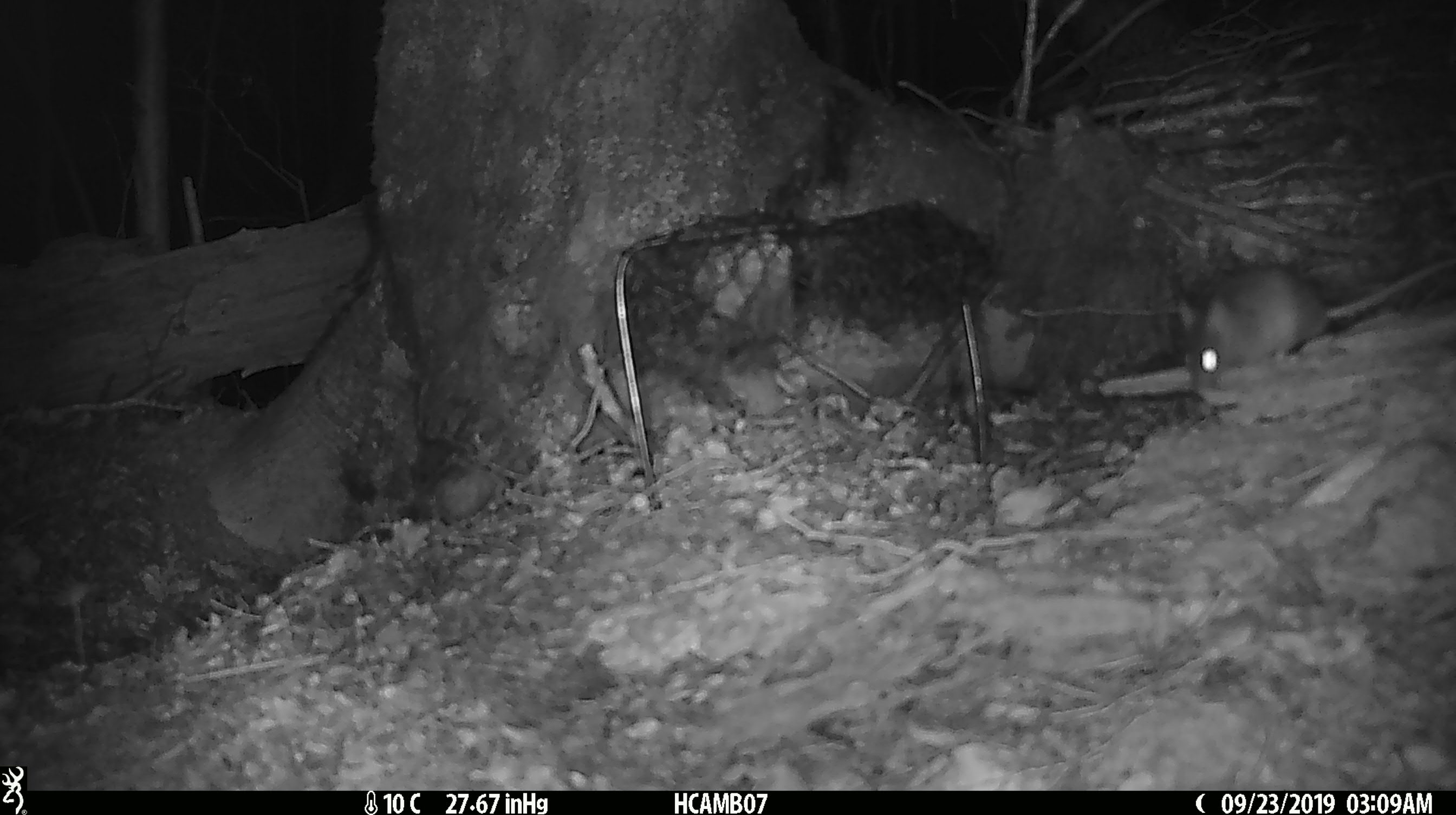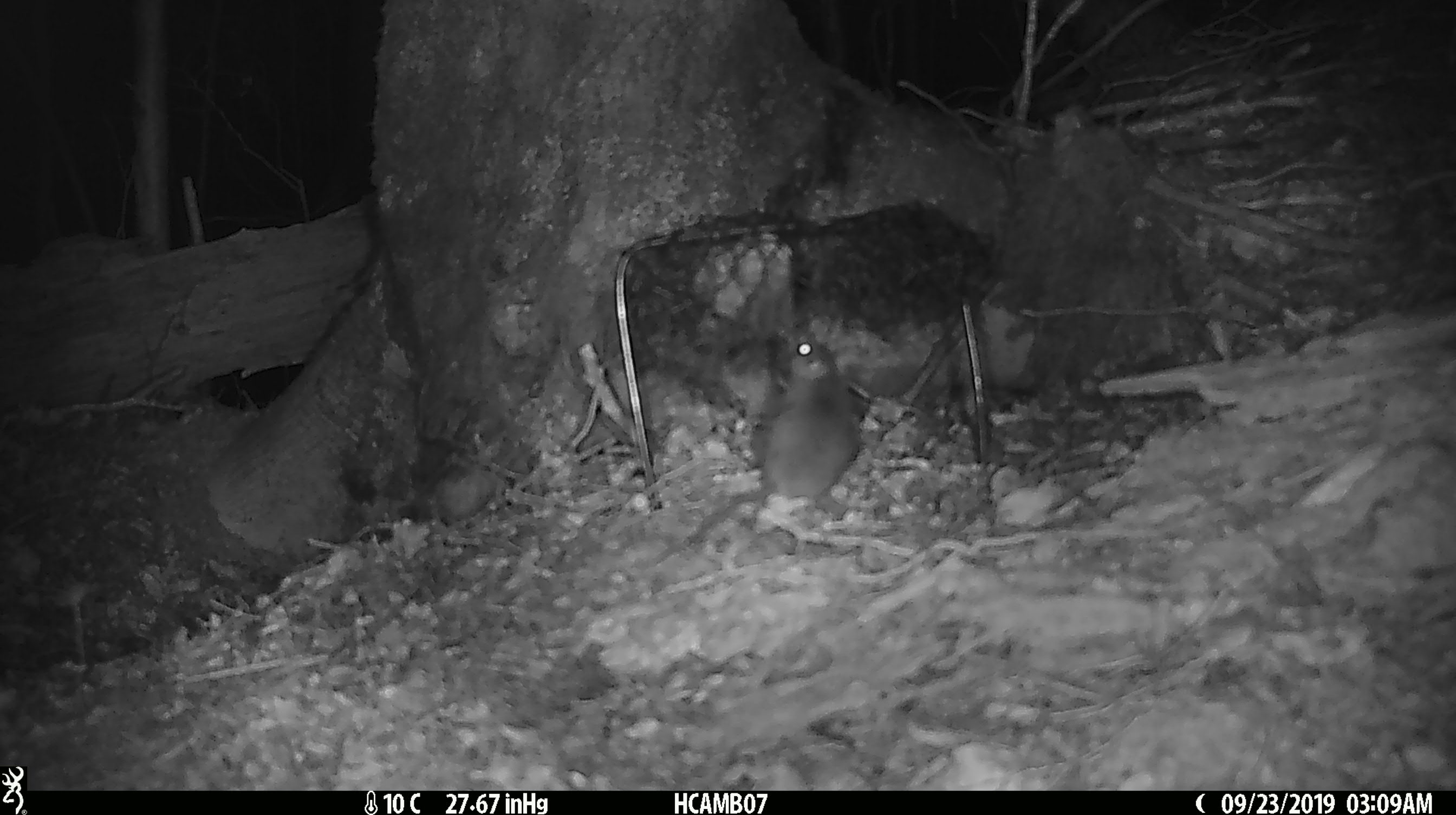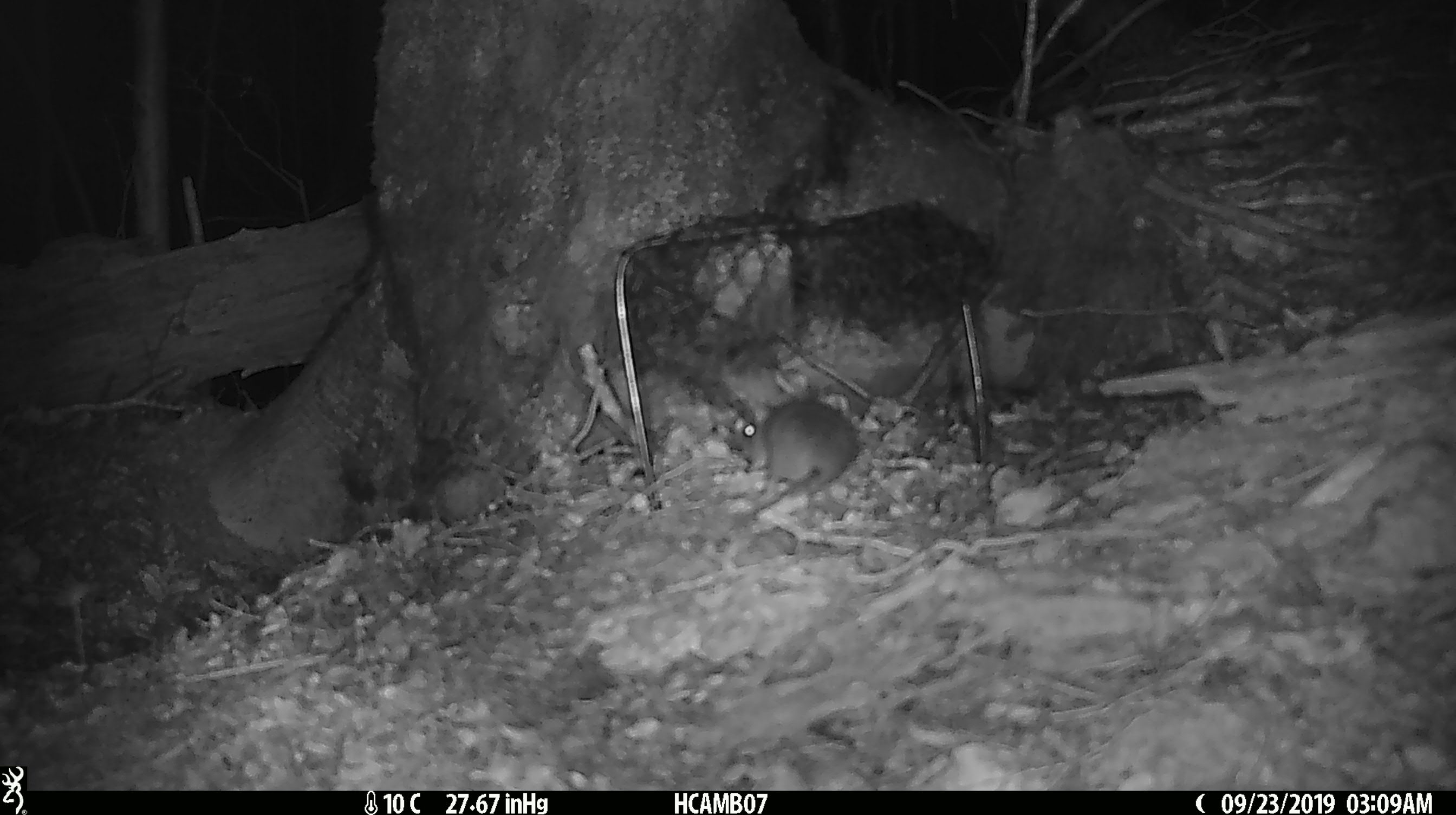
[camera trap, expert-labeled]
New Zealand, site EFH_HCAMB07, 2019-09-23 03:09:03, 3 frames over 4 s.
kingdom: Animalia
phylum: Chordata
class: Mammalia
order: Rodentia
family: Muridae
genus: Mus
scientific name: Mus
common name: mouse